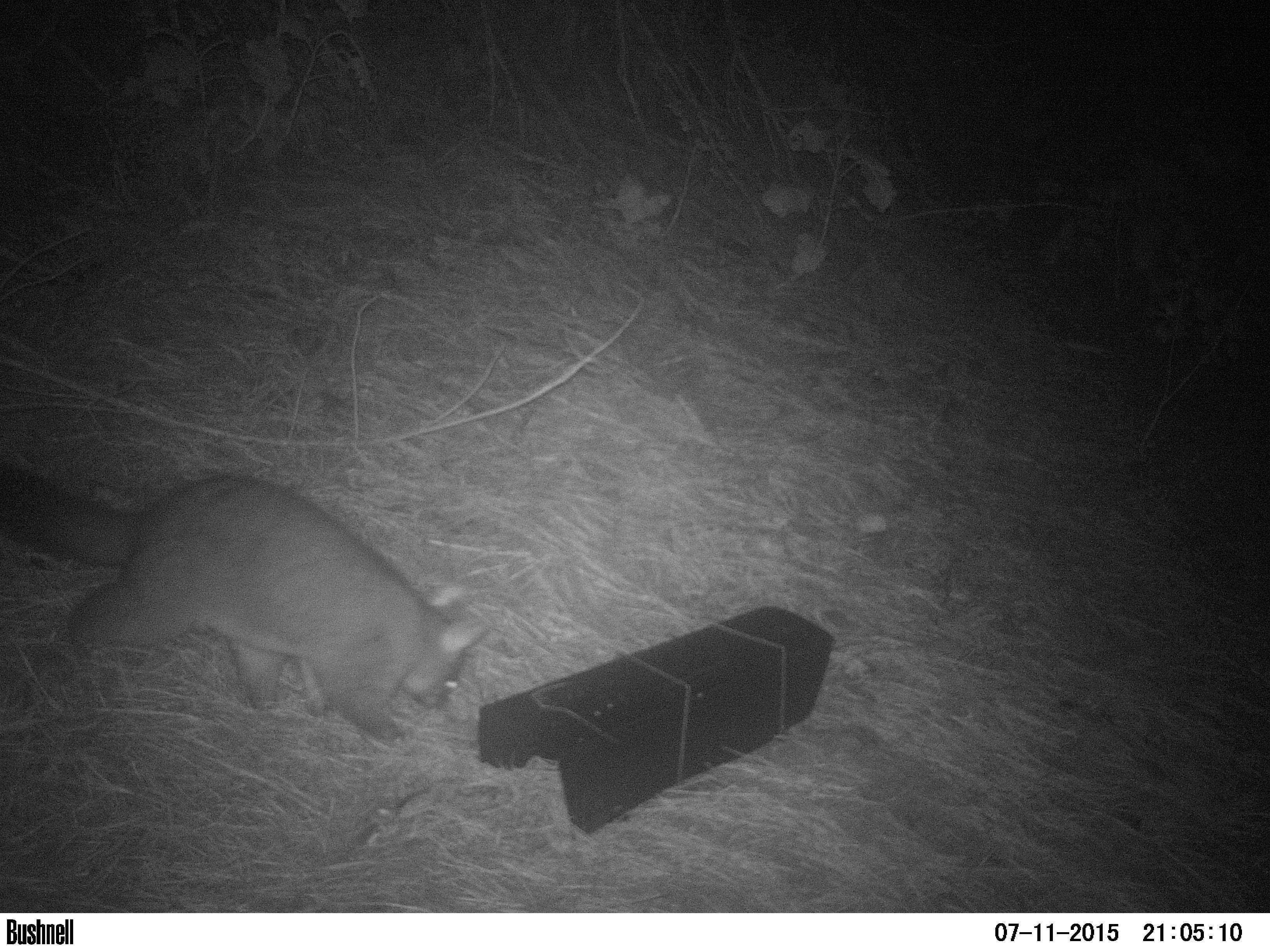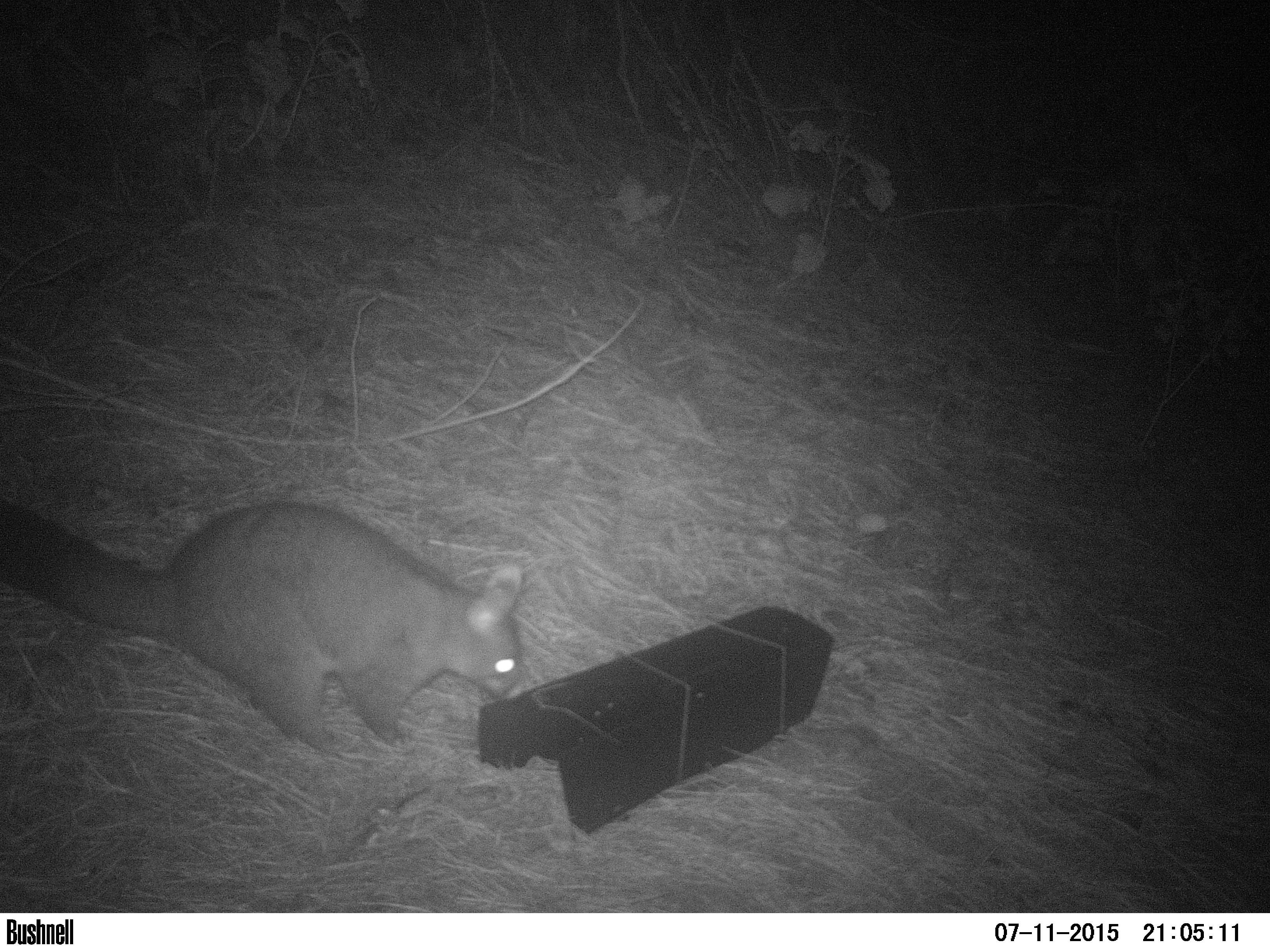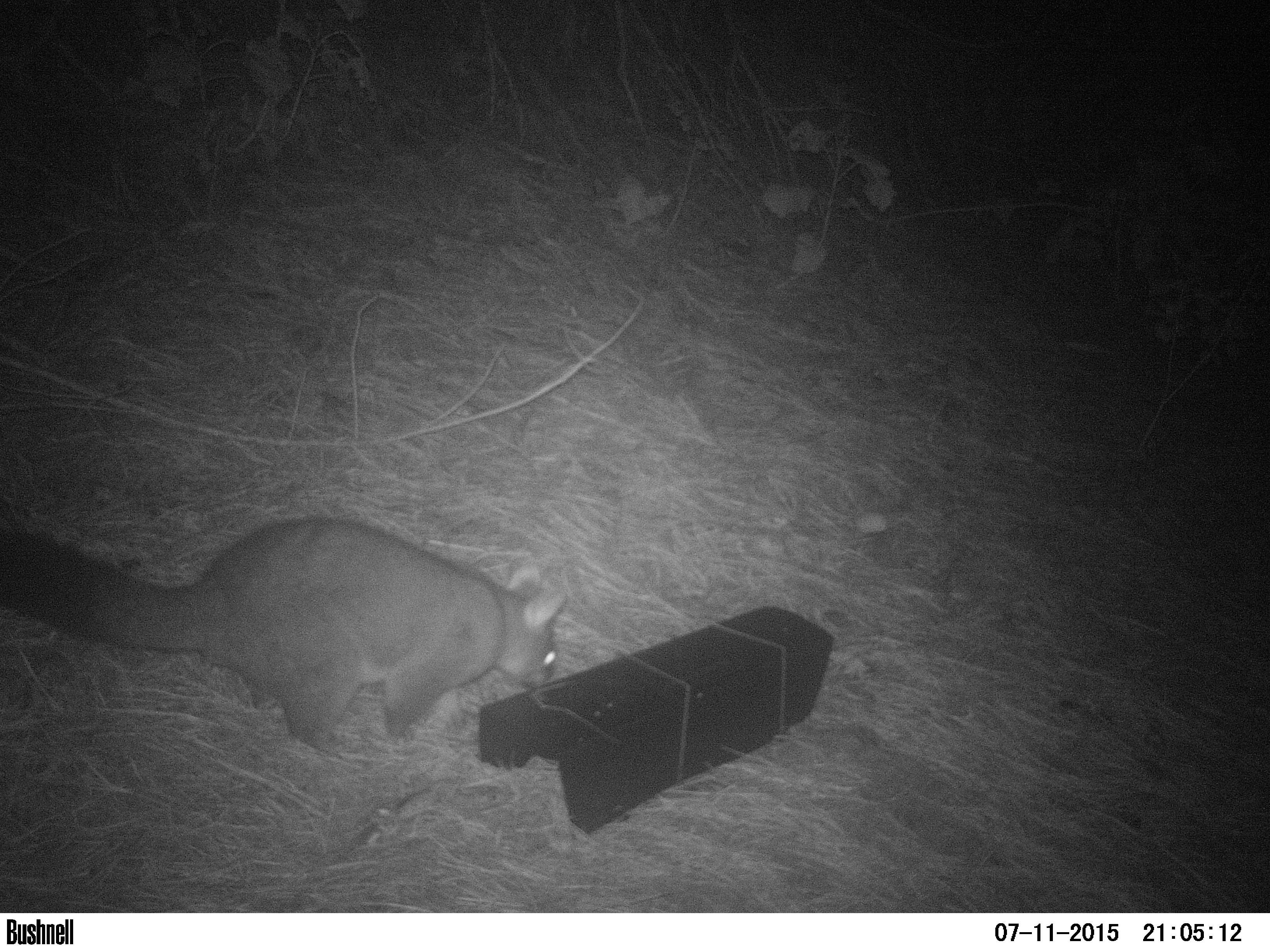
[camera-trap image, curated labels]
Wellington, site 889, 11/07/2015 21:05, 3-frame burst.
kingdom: Animalia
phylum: Chordata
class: Mammalia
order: Didelphimorphia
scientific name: Didelphimorphia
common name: possum